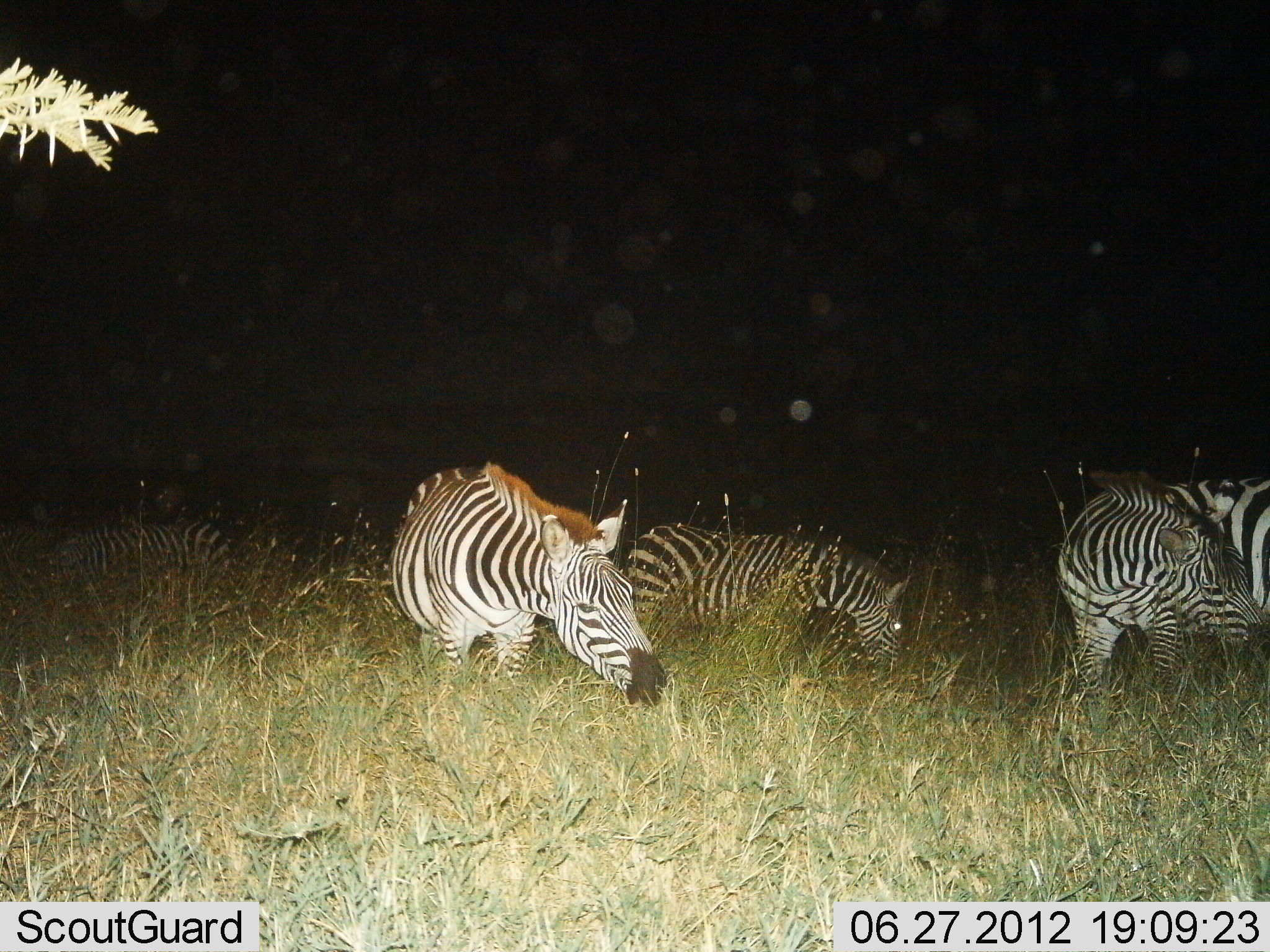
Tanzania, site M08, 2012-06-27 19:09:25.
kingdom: Animalia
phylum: Chordata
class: Mammalia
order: Perissodactyla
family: Equidae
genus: Equus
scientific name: Equus quagga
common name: plains zebra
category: zebra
Zebra (plains zebra) (Equus quagga), count 5. Behavior (volunteer vote fractions): standing 60%, resting 10%, moving 0%, interacting 0%. Young present (vote fraction): 0%. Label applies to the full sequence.